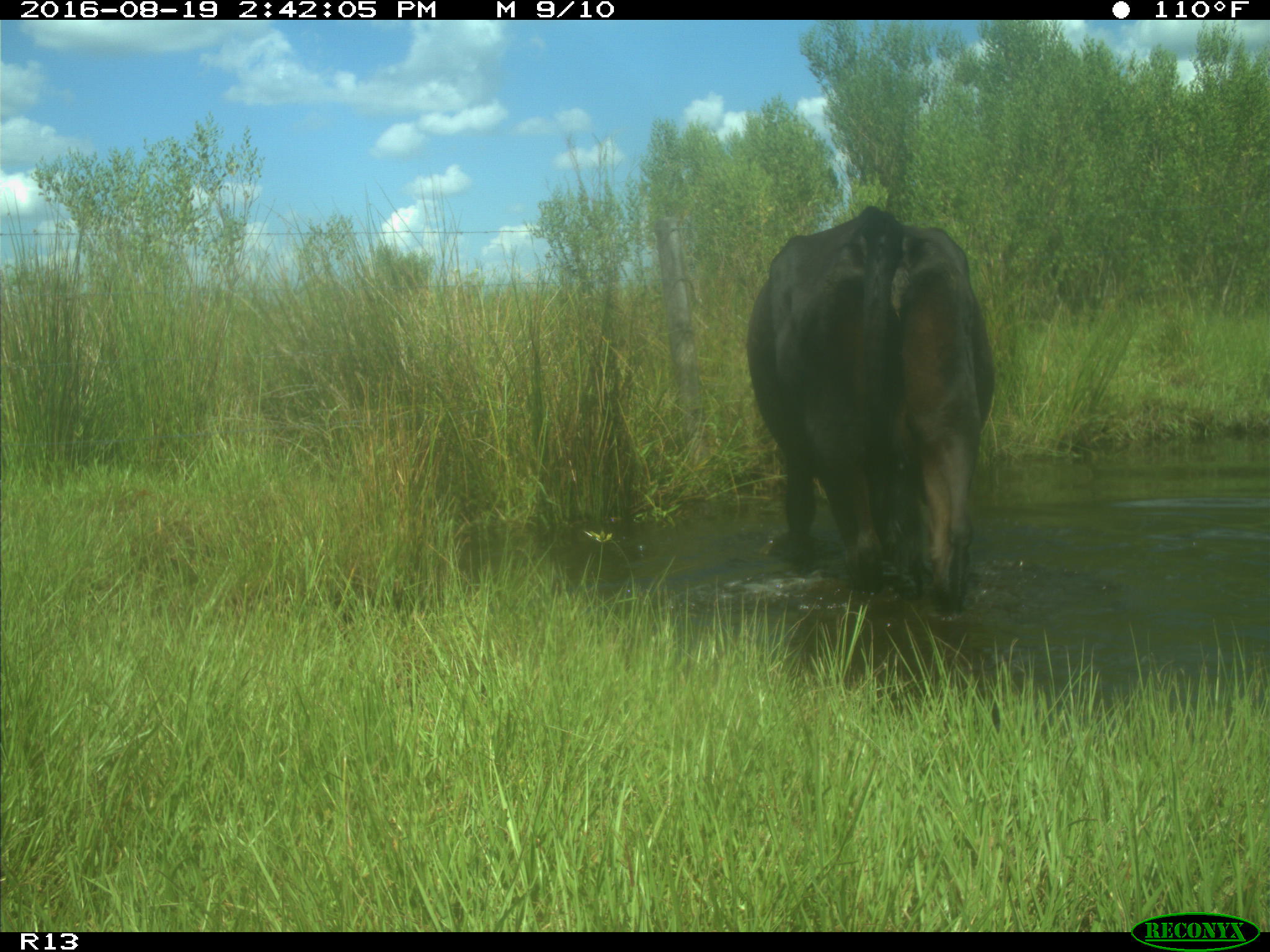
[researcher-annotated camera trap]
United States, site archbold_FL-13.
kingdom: Animalia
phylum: Chordata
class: Mammalia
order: Artiodactyla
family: Bovidae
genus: Bos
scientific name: Bos taurus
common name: domestic cow